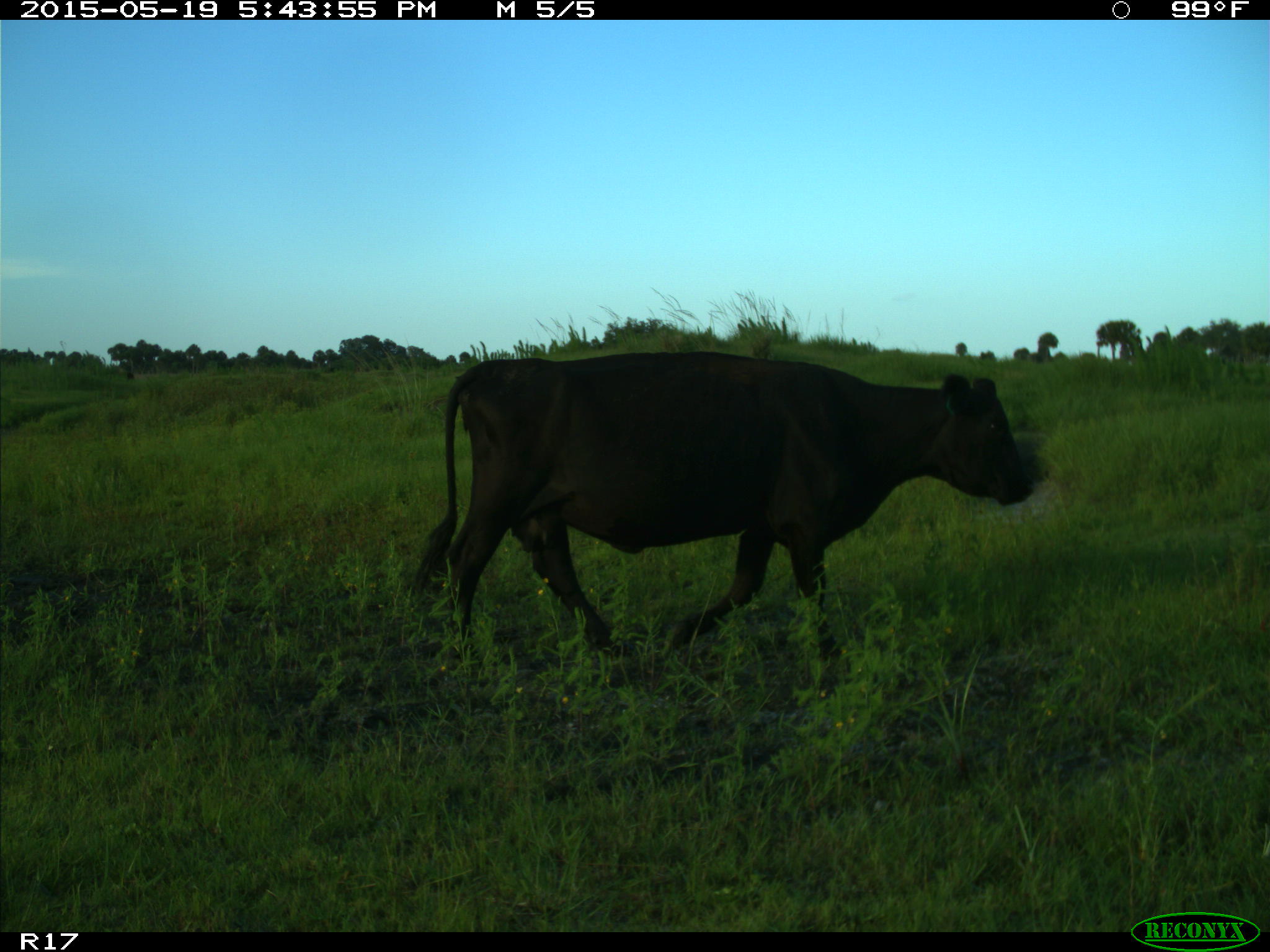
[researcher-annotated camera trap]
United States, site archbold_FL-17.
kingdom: Animalia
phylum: Chordata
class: Mammalia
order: Artiodactyla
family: Bovidae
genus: Bos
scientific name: Bos taurus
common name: domestic cow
Bos taurus (domestic cow).